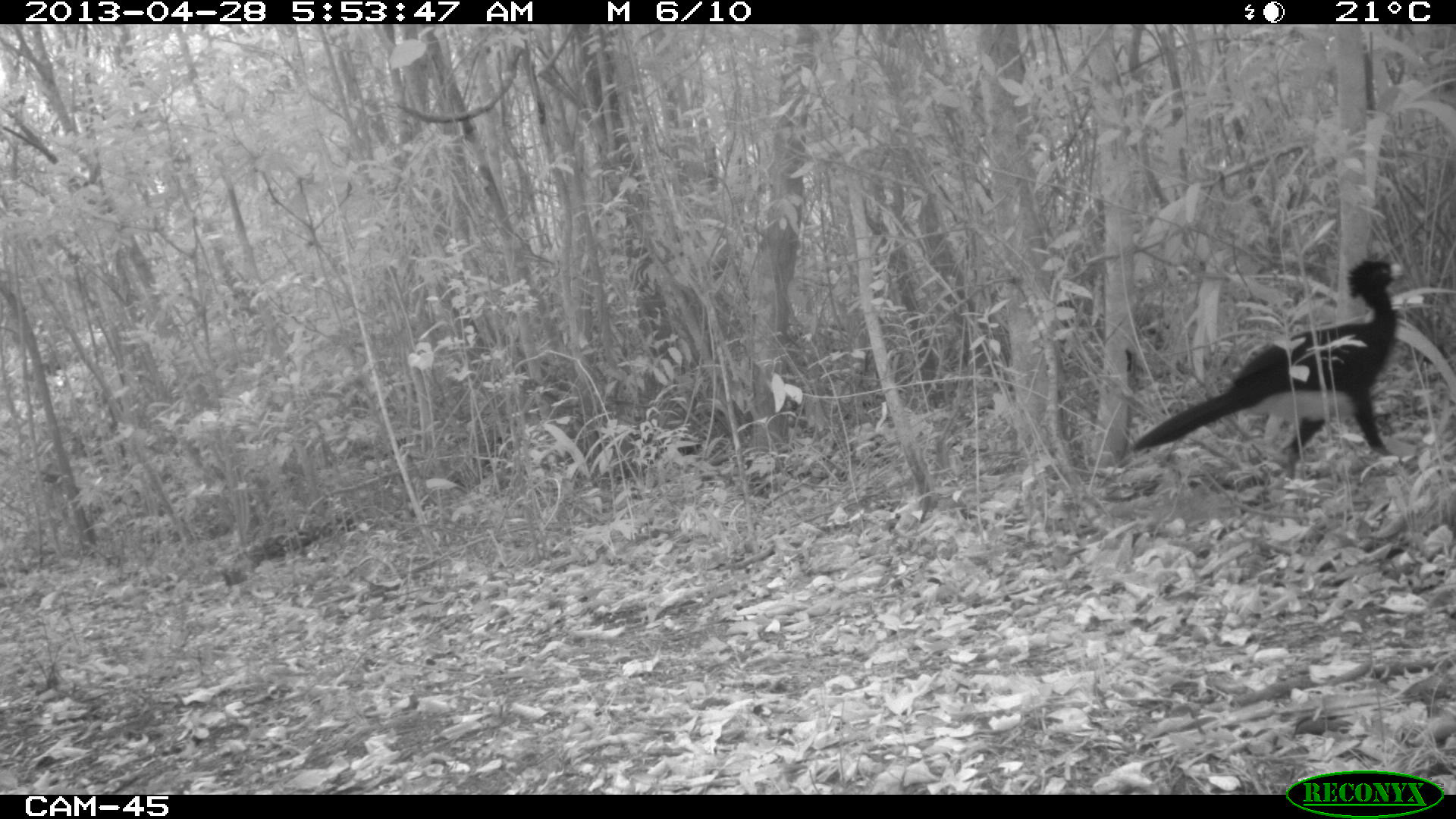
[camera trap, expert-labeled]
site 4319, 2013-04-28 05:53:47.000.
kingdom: Animalia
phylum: Chordata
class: Aves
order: Galliformes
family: Cracidae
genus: Crax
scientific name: Crax rubra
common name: great curassow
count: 1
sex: male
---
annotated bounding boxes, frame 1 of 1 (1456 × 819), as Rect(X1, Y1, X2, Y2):
crax rubra: Rect(1127, 256, 1413, 477)